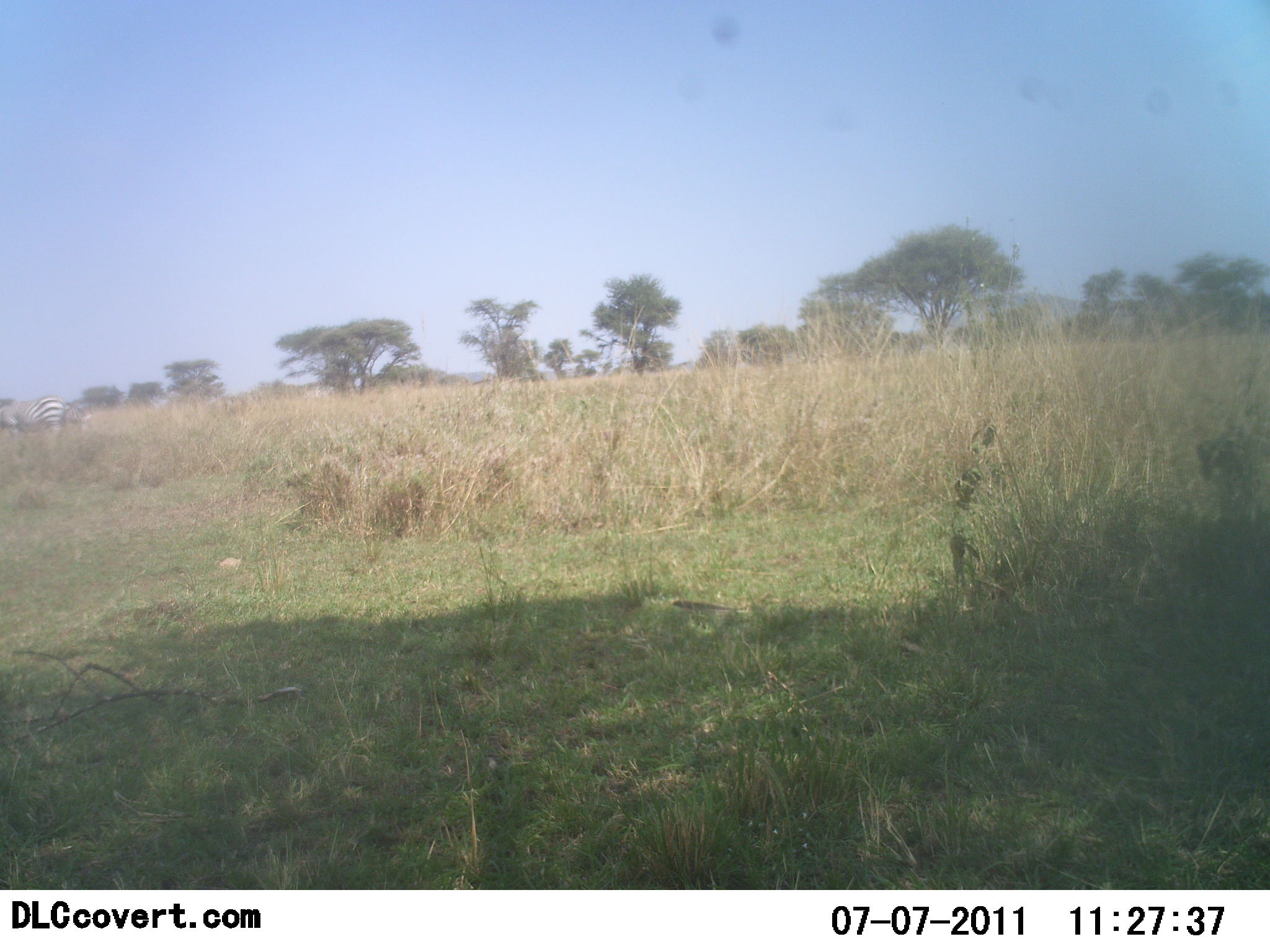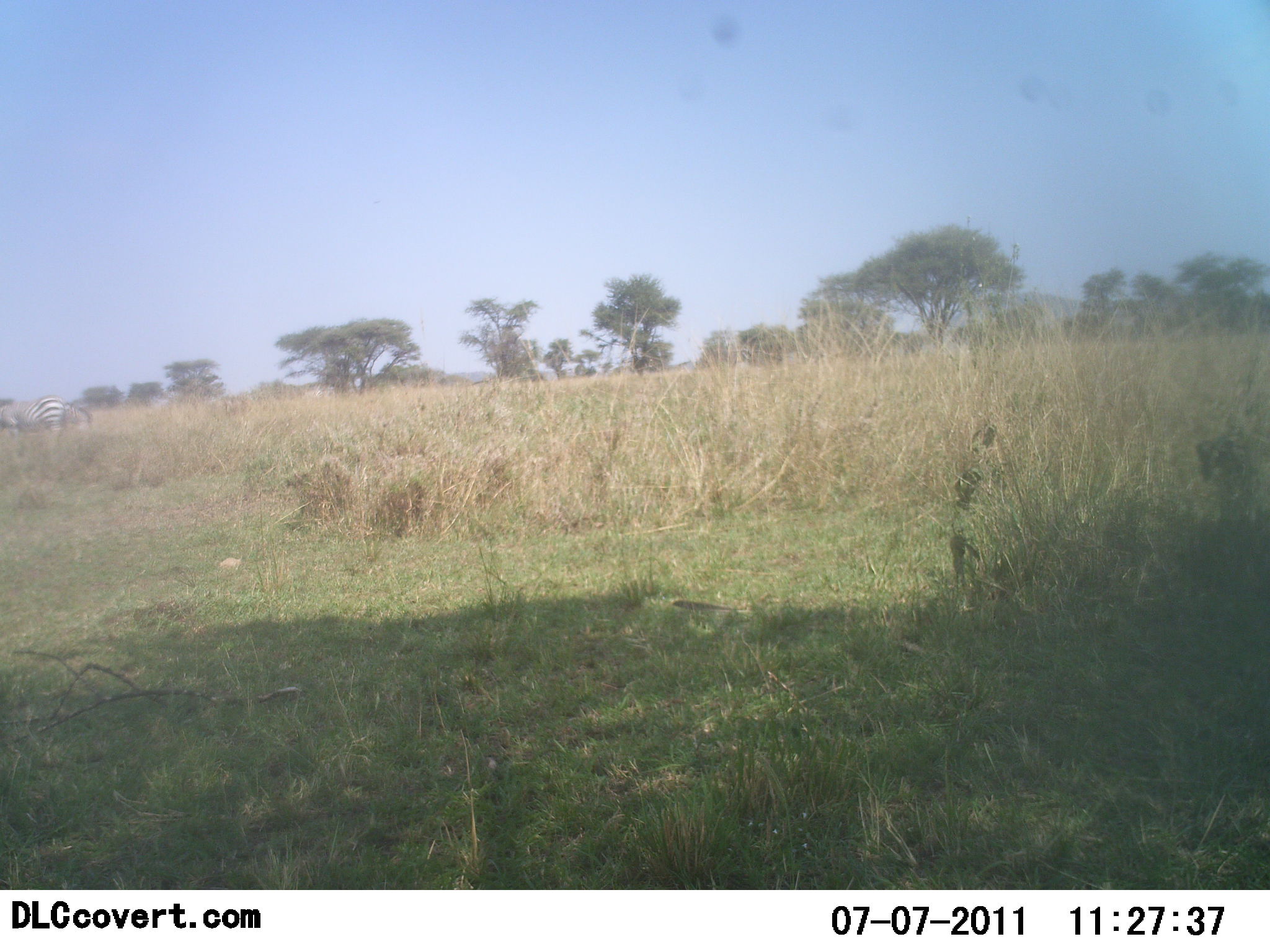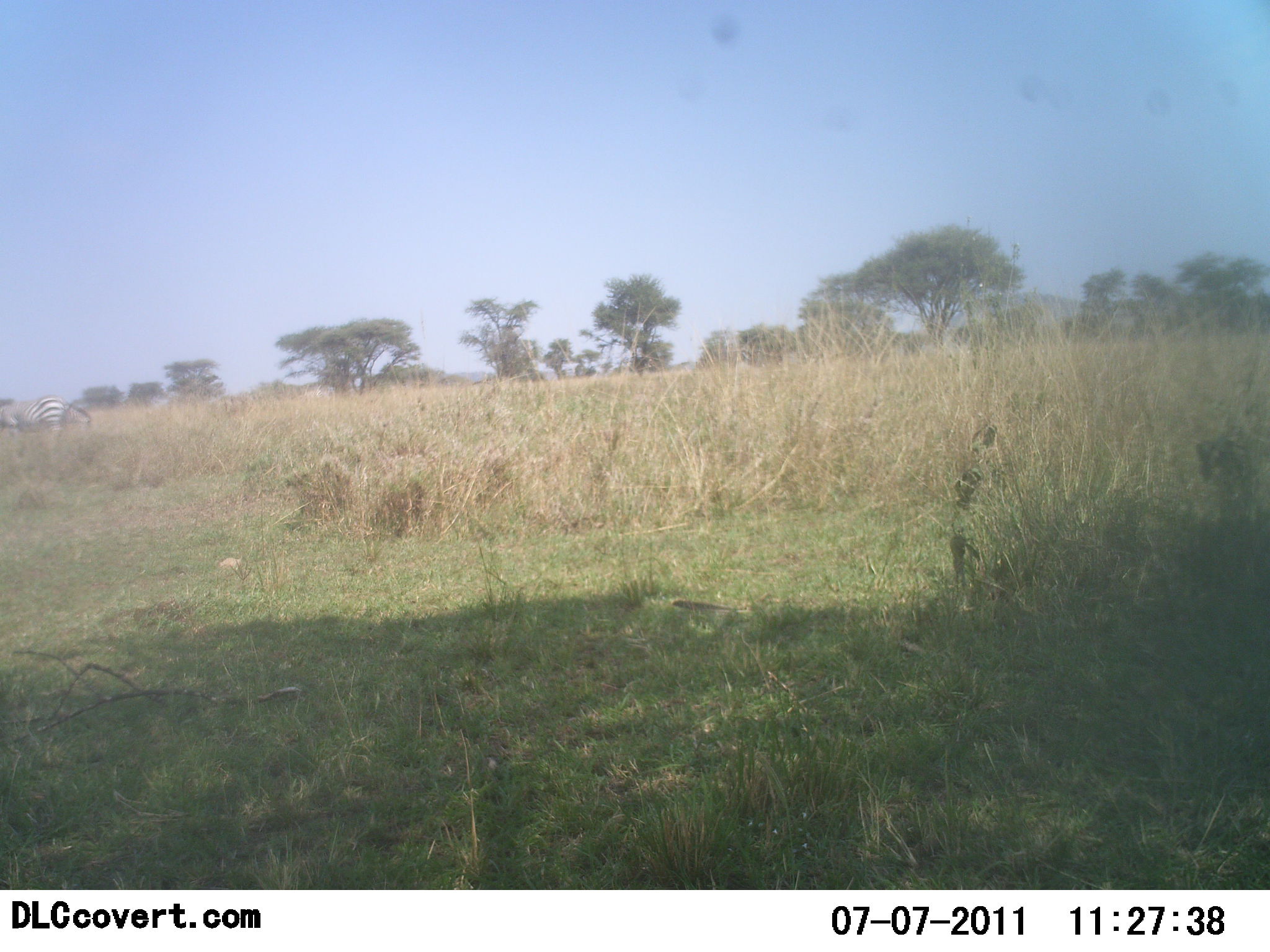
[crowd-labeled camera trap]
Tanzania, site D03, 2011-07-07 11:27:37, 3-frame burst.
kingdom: Animalia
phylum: Chordata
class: Mammalia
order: Perissodactyla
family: Equidae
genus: Equus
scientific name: Equus quagga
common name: plains zebra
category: zebra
Zebra (plains zebra) (Equus quagga), count 1. Behavior (volunteer vote fractions): standing 54%, resting 0%, moving 8%, interacting 0%. Young present (vote fraction): 0%. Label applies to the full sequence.